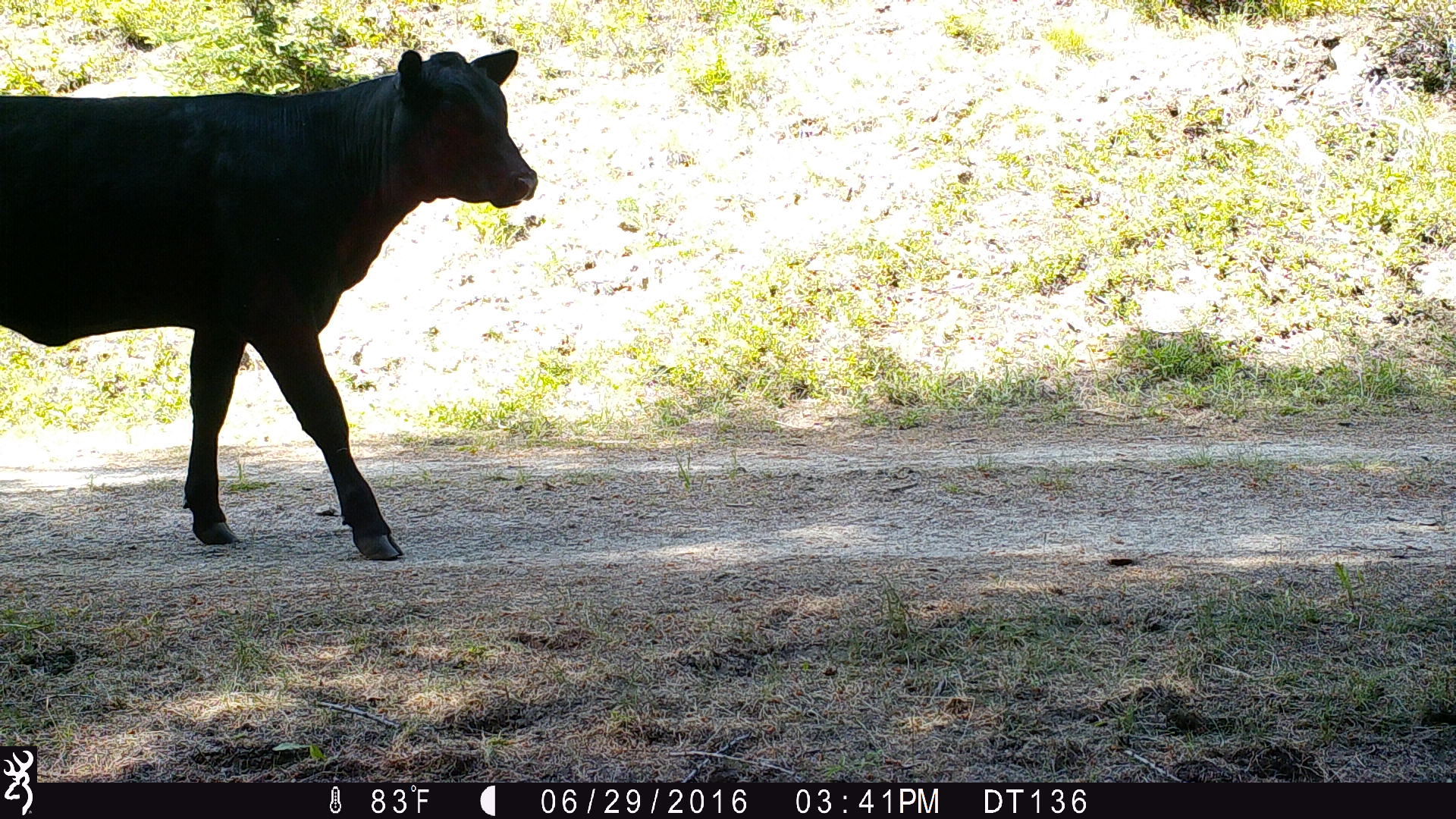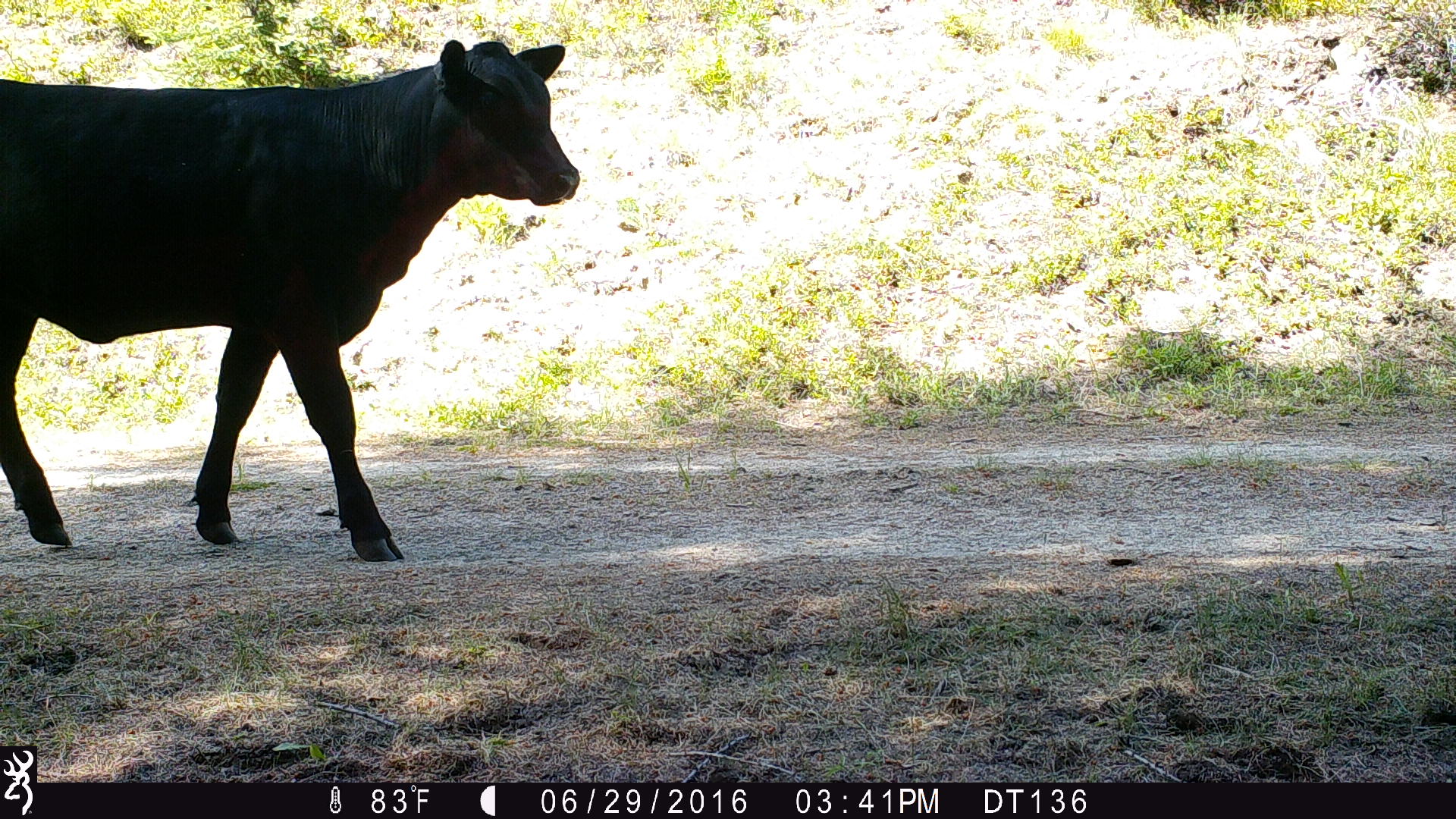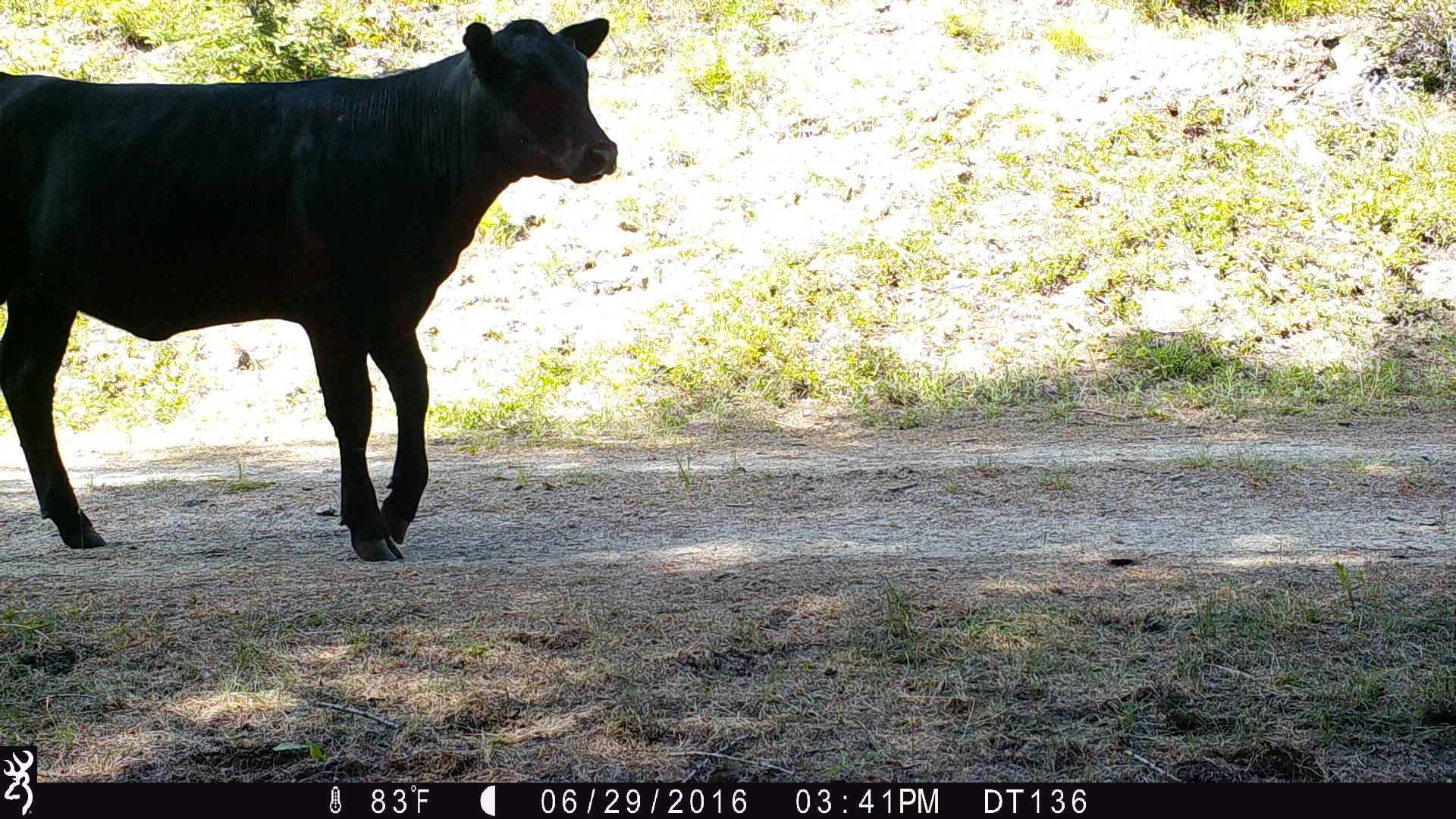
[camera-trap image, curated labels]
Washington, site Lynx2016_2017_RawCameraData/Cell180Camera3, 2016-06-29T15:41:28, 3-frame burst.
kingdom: Animalia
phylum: Chordata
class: Mammalia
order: Artiodactyla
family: Bovidae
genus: Bos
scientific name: Bos taurus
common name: domestic cattle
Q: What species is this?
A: Domestic cattle (Bos taurus).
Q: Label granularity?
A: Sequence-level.